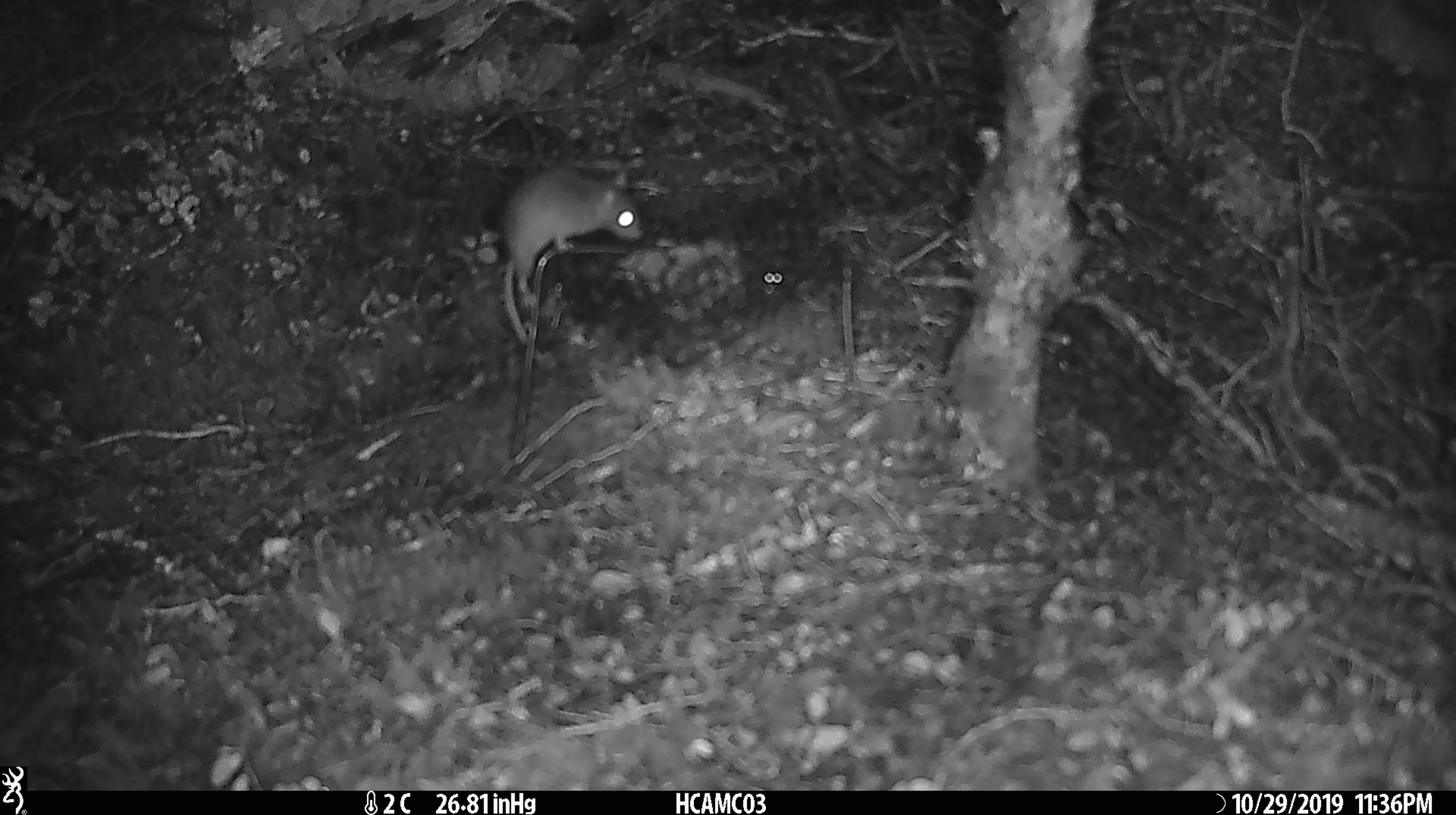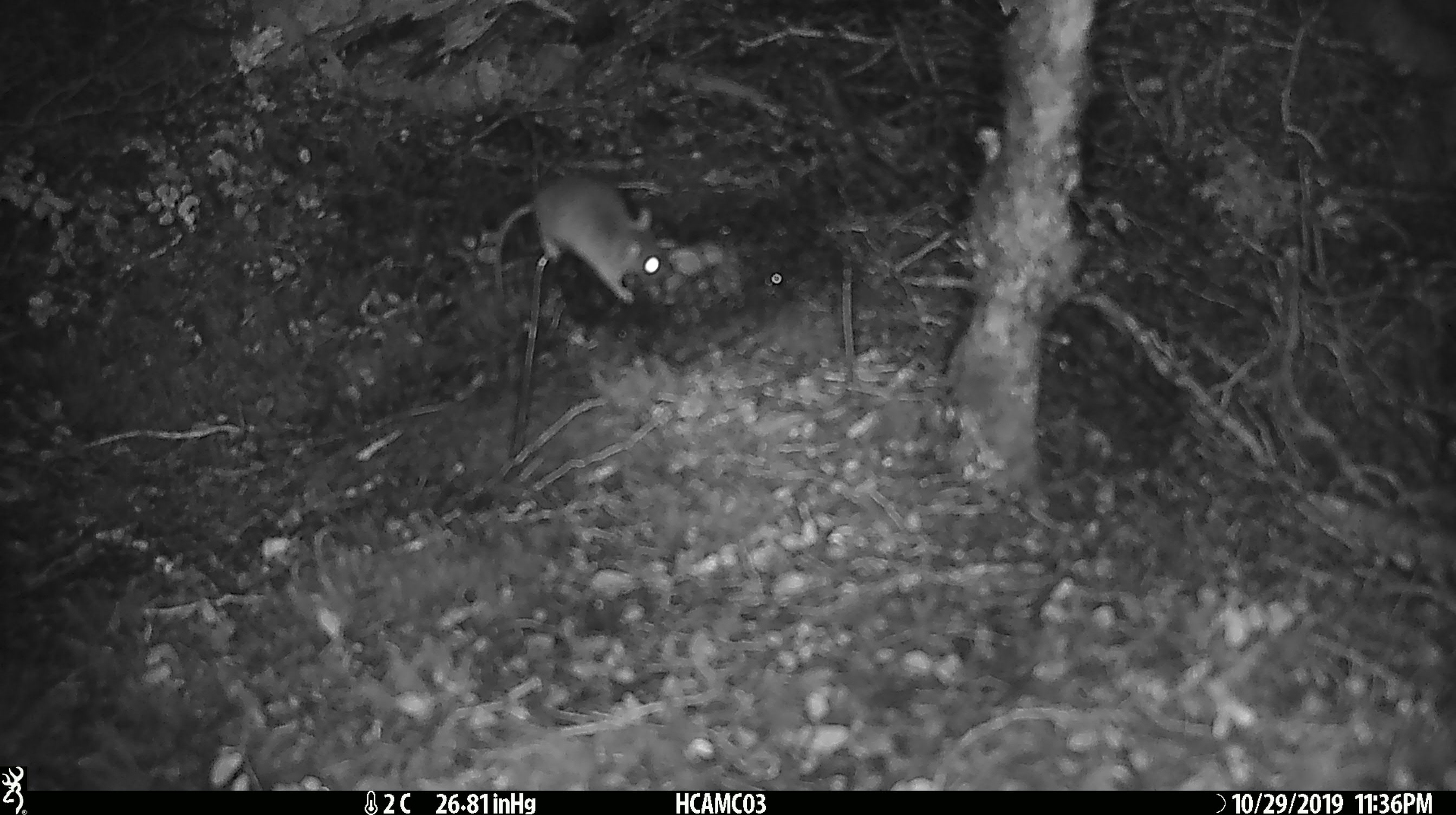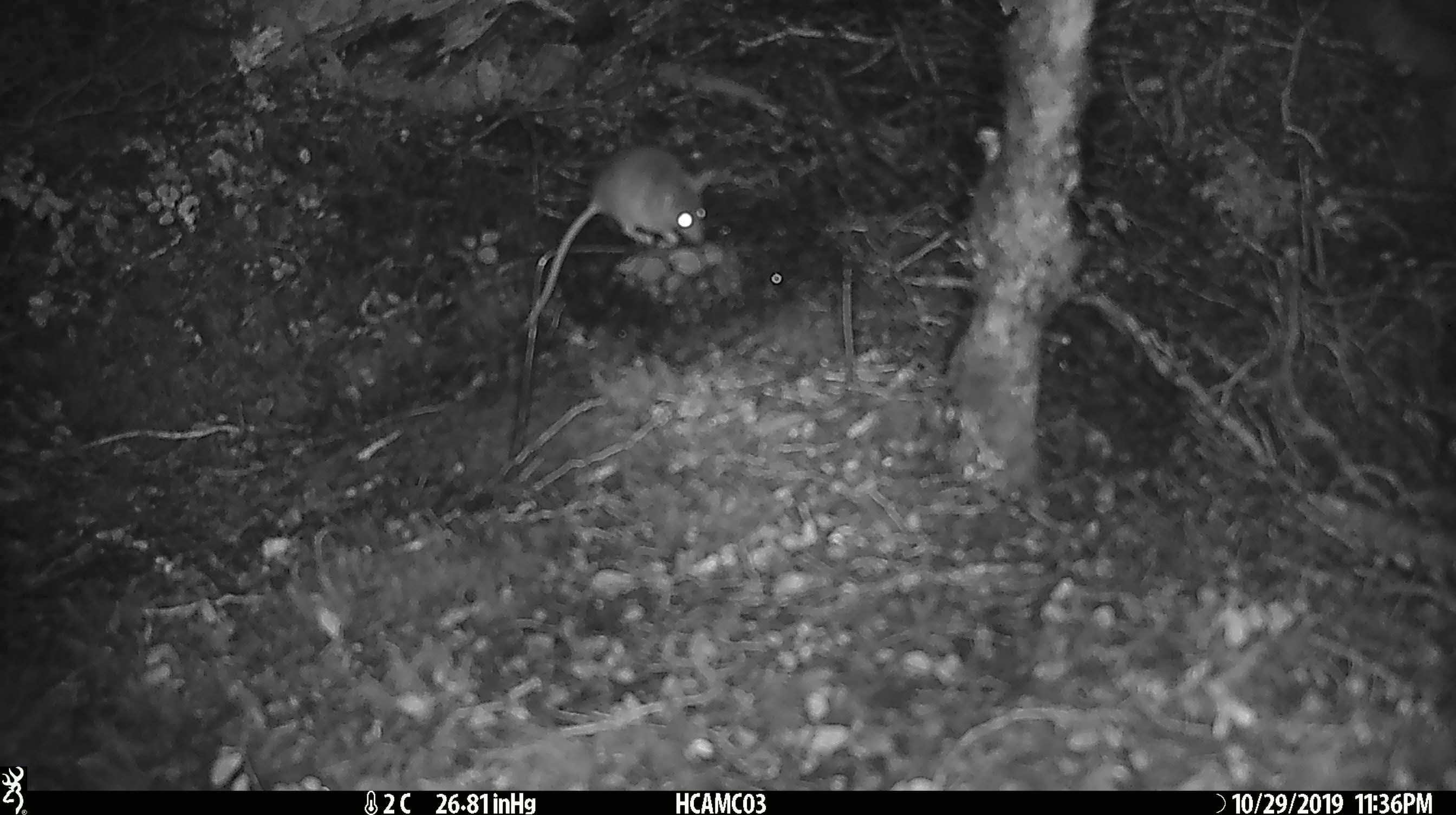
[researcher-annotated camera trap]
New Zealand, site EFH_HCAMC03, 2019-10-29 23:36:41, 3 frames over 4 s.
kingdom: Animalia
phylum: Chordata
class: Mammalia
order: Rodentia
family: Muridae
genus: Mus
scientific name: Mus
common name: mouse